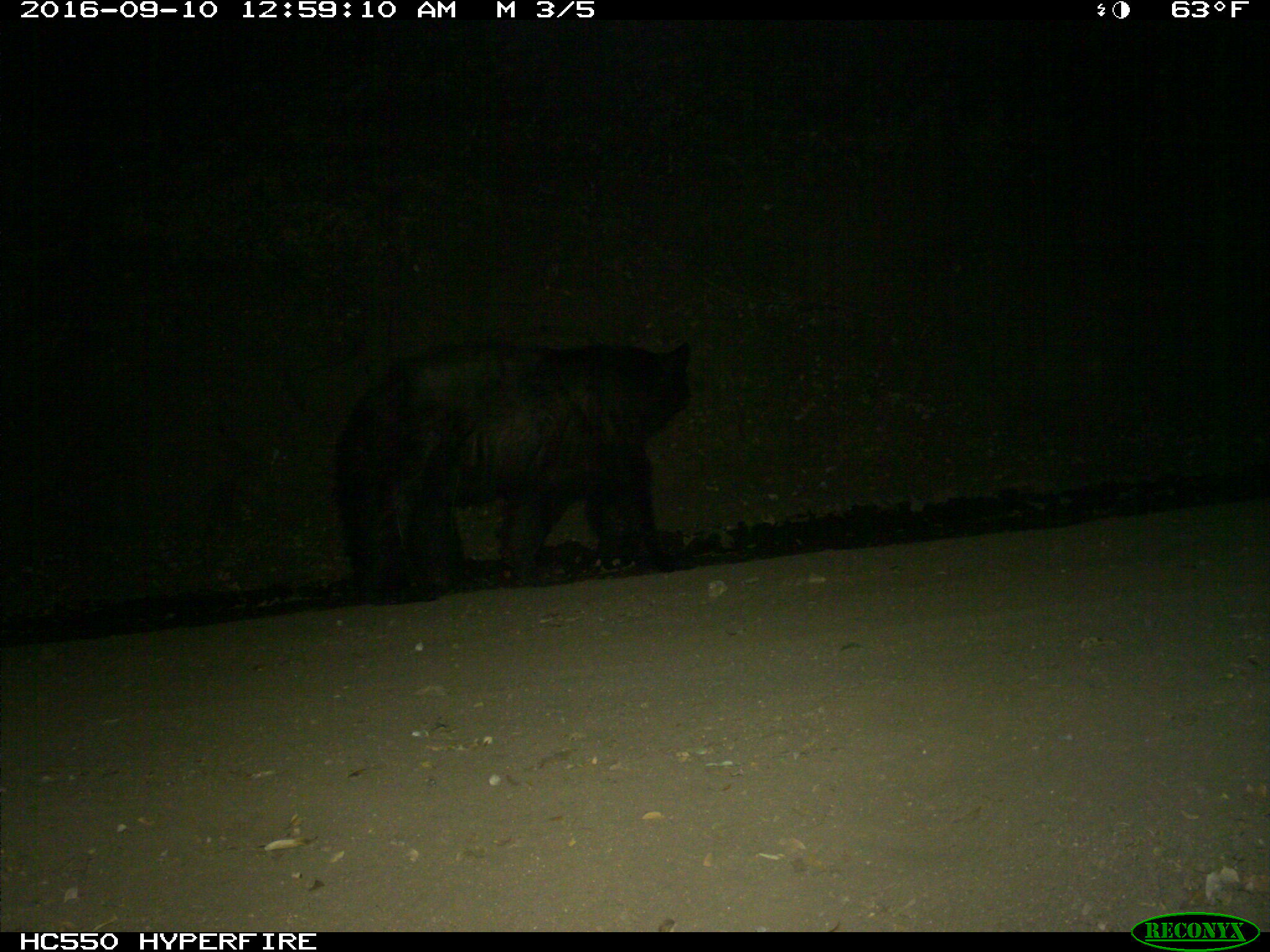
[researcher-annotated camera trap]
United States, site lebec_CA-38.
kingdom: Animalia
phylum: Chordata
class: Mammalia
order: Carnivora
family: Ursidae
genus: Ursus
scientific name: Ursus americanus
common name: american black bear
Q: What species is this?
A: Ursus americanus (american black bear).